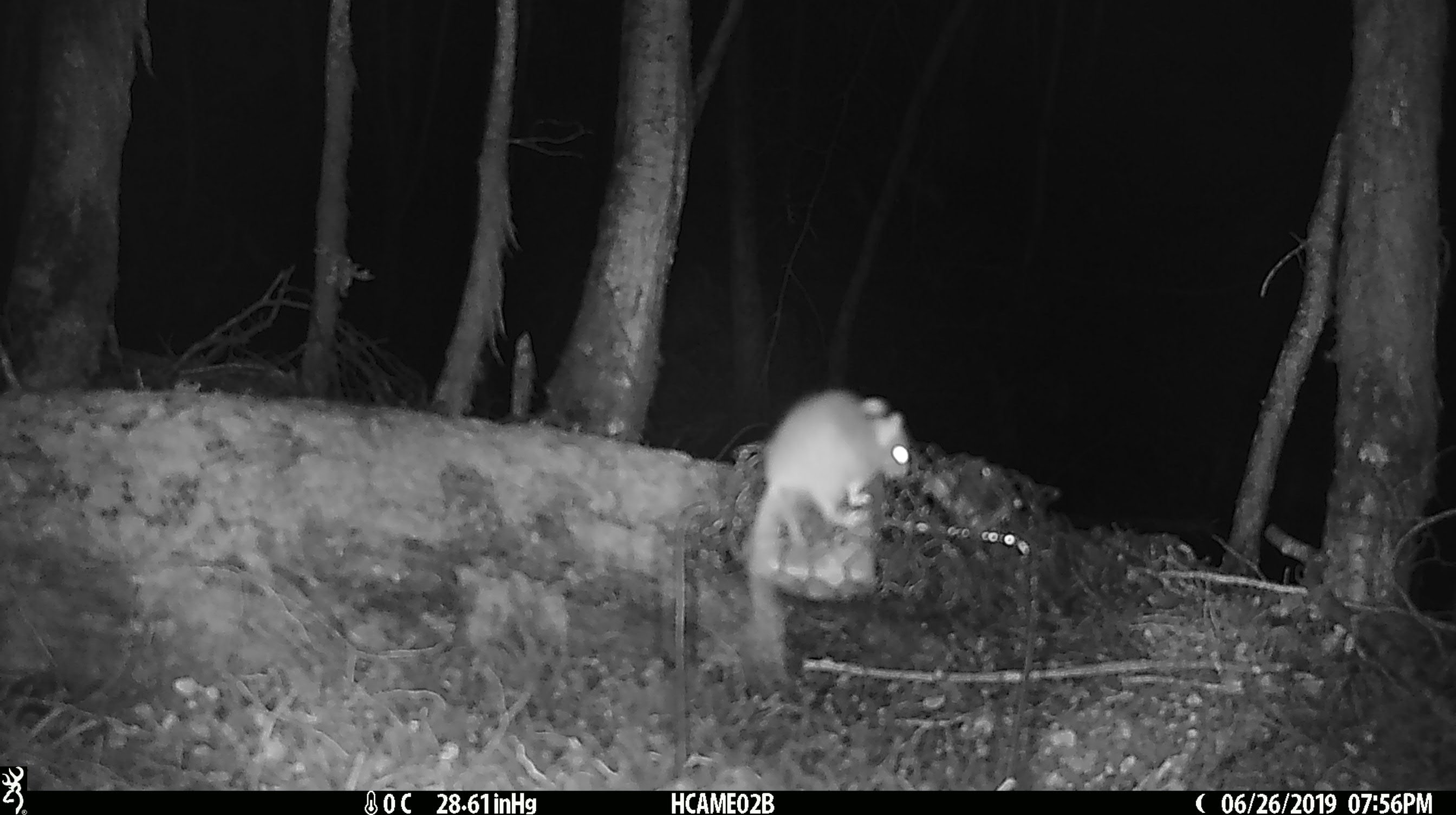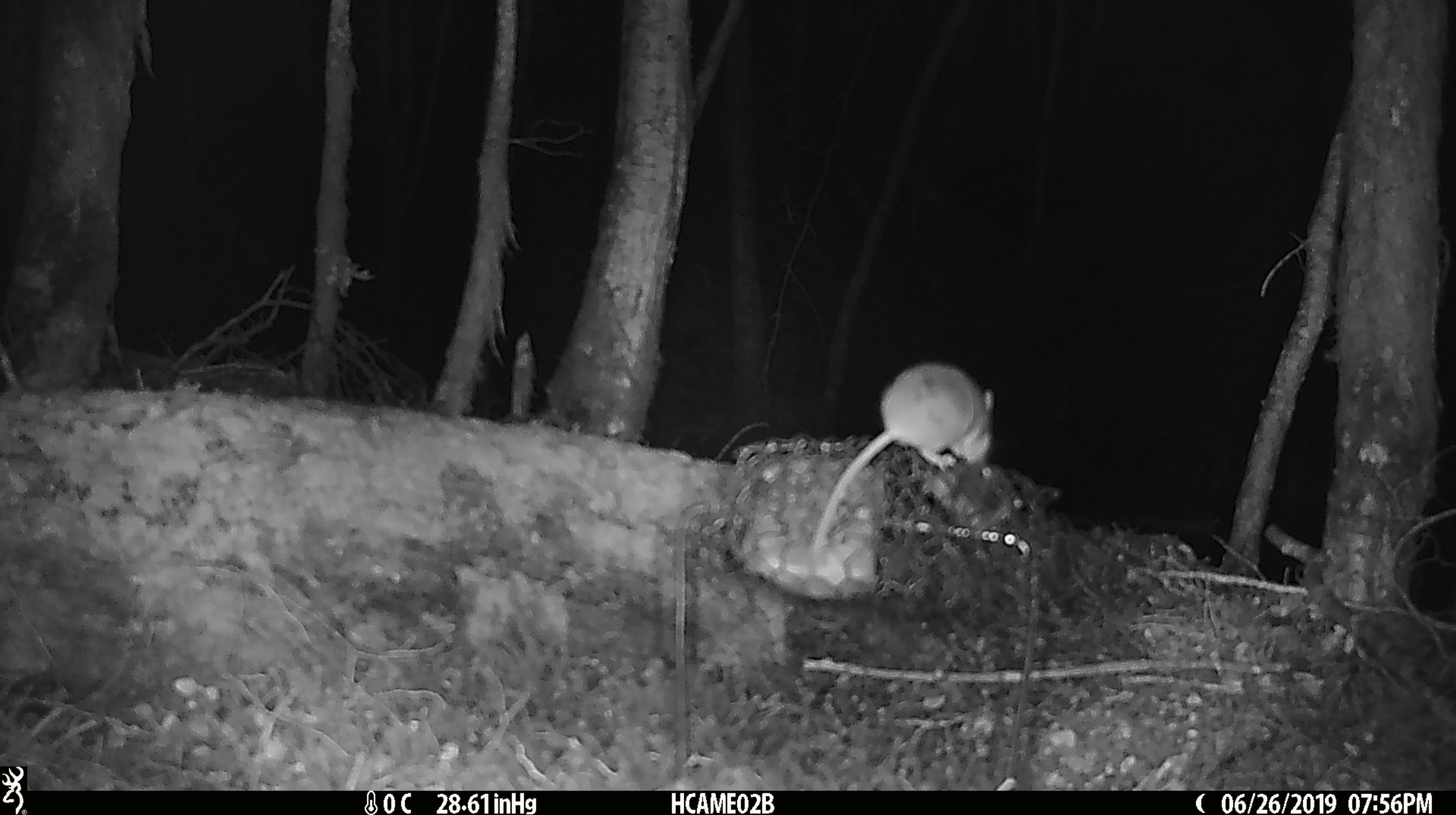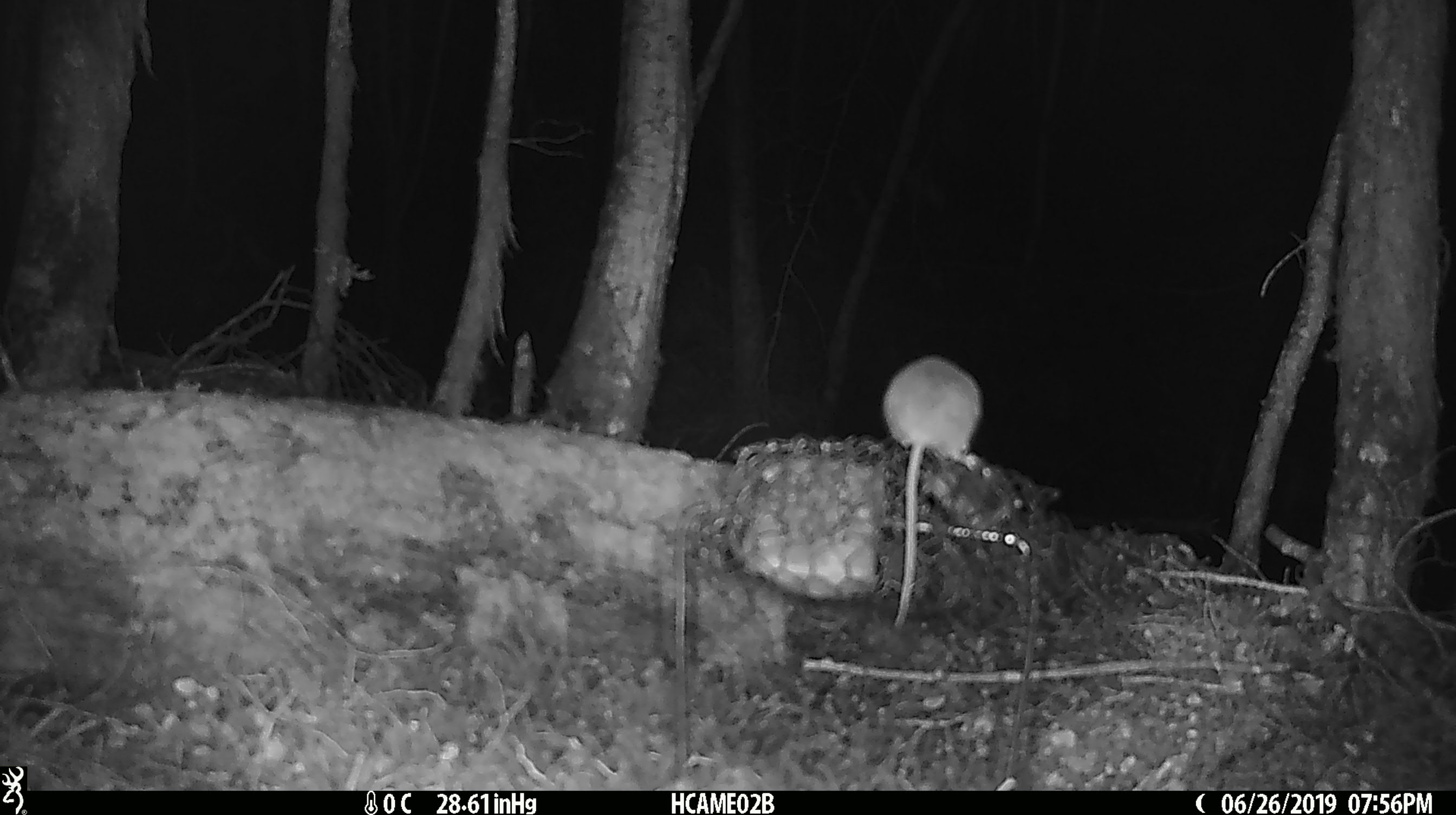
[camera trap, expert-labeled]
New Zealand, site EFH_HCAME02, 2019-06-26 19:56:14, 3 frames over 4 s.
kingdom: Animalia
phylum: Chordata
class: Mammalia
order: Rodentia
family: Muridae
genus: Mus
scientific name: Mus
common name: mouse